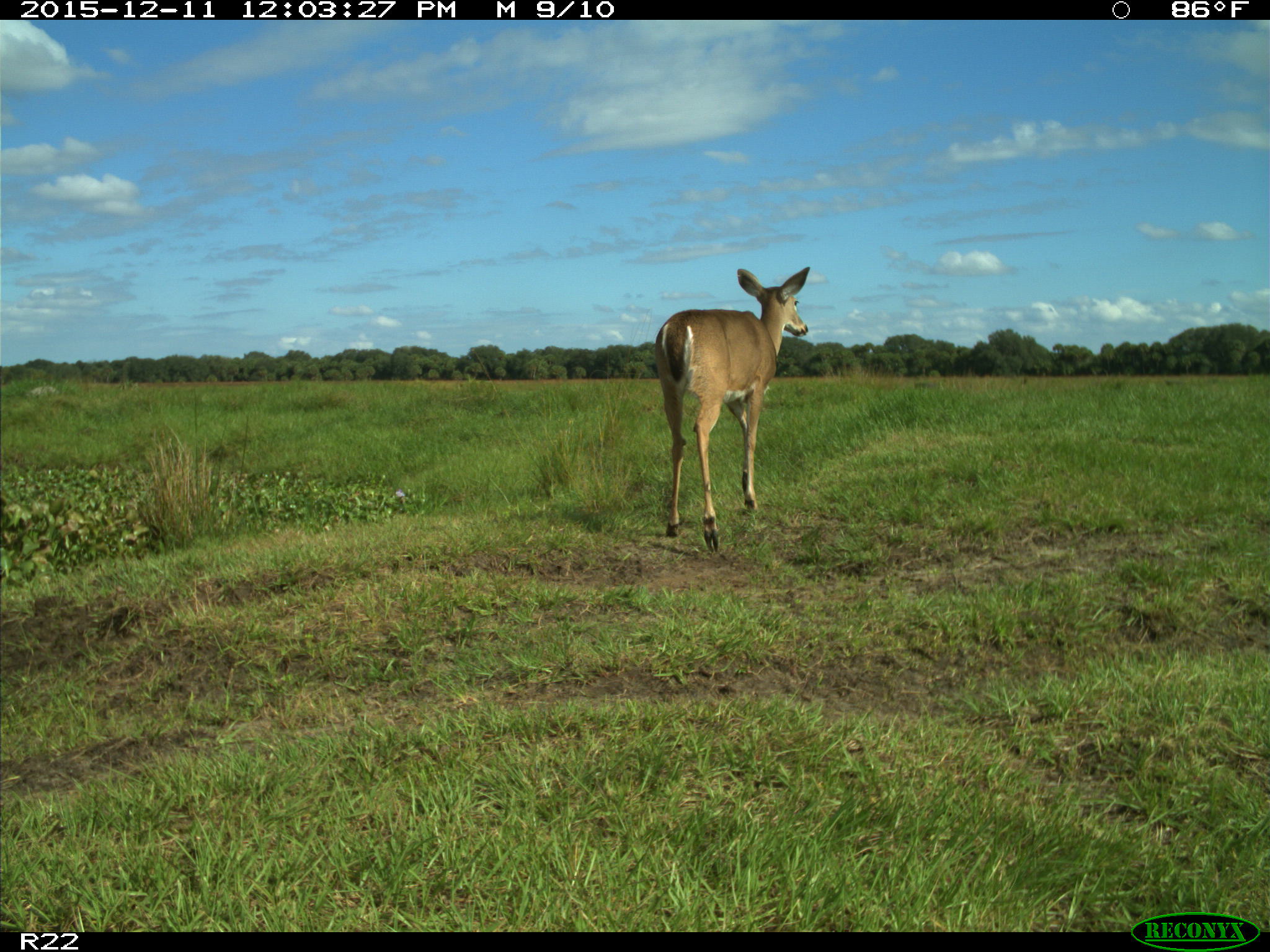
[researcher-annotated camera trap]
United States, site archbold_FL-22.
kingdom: Animalia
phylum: Chordata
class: Mammalia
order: Artiodactyla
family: Cervidae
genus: Odocoileus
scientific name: Odocoileus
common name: deer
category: unidentified deer